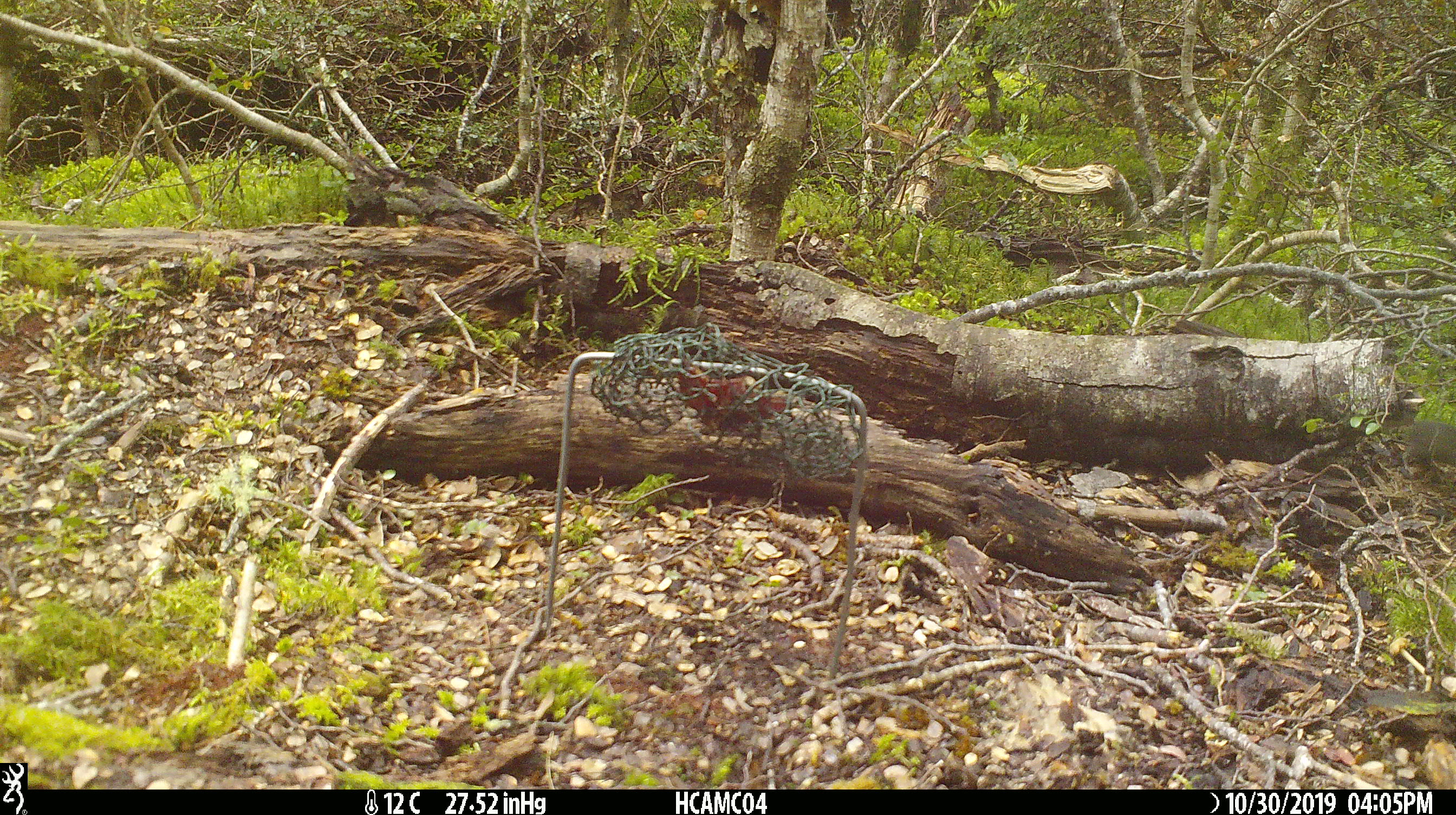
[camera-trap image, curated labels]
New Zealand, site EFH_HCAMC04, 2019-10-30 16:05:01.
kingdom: Animalia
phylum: Chordata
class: Mammalia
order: Rodentia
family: Muridae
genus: Mus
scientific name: Mus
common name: mouse